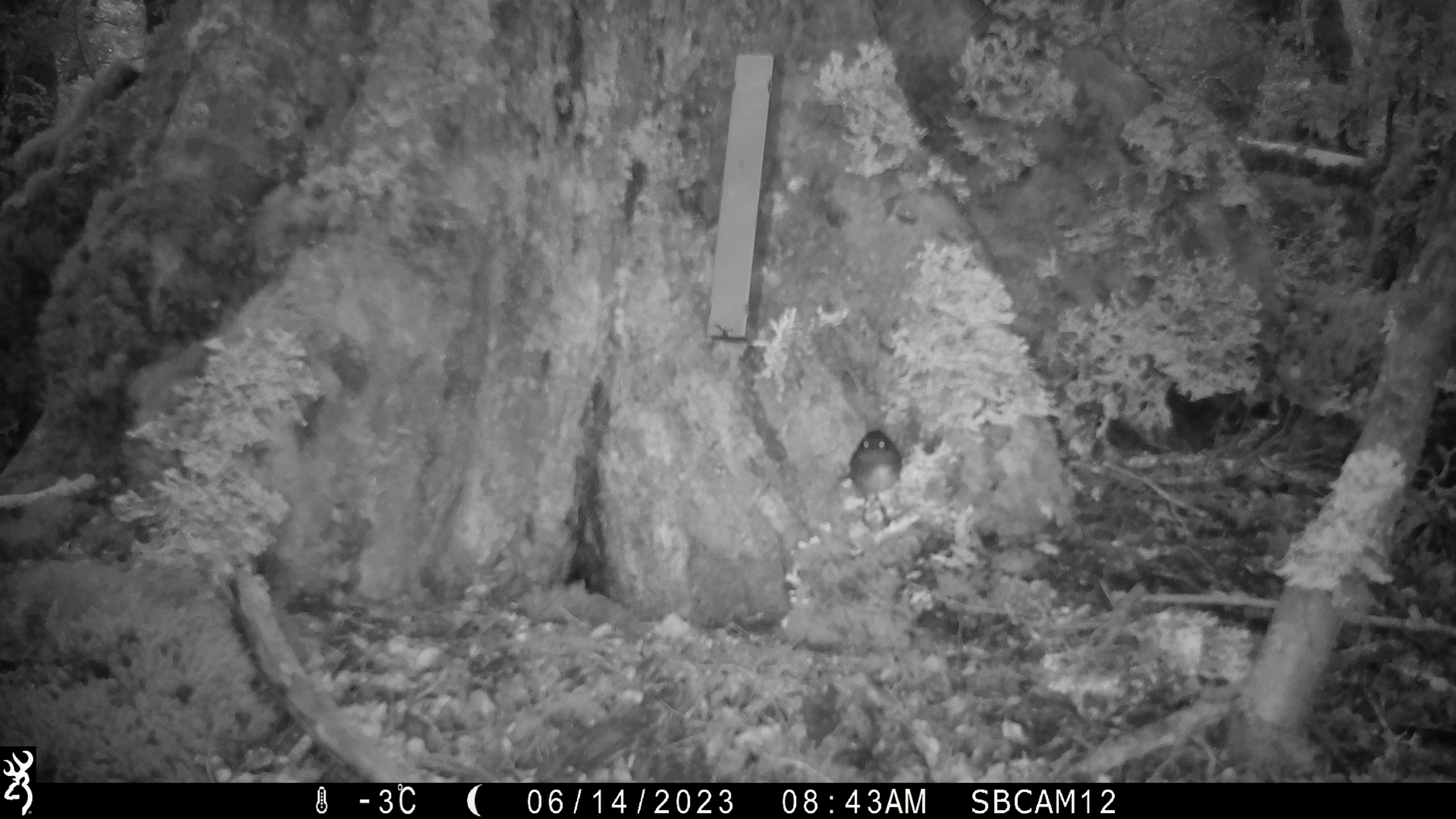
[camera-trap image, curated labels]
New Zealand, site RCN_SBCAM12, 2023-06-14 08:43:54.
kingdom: Animalia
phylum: Chordata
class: Aves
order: Passeriformes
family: Petroicidae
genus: Petroica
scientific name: Petroica australis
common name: new zealand robin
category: robin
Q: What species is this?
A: Robin (new zealand robin) (Petroica australis).